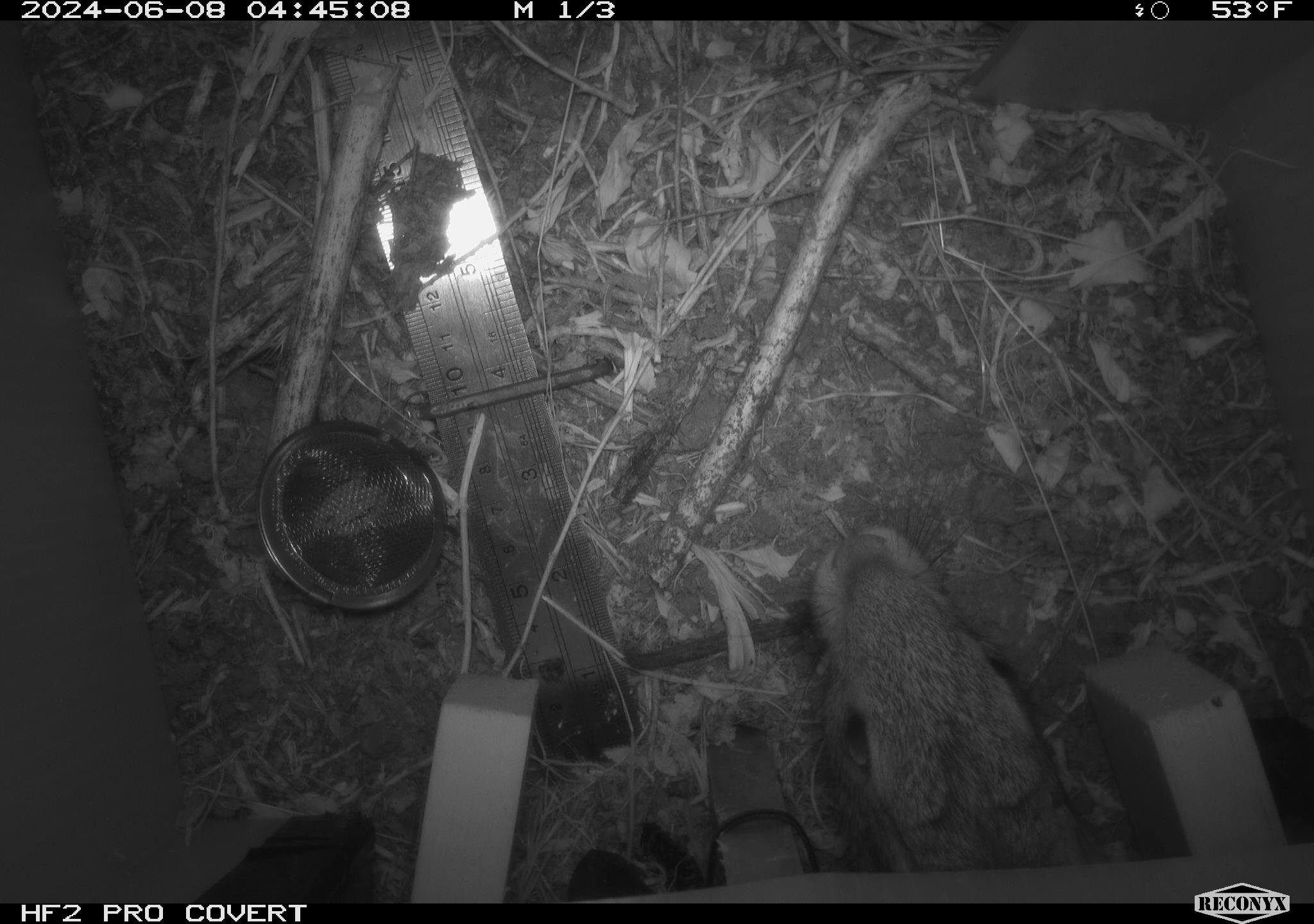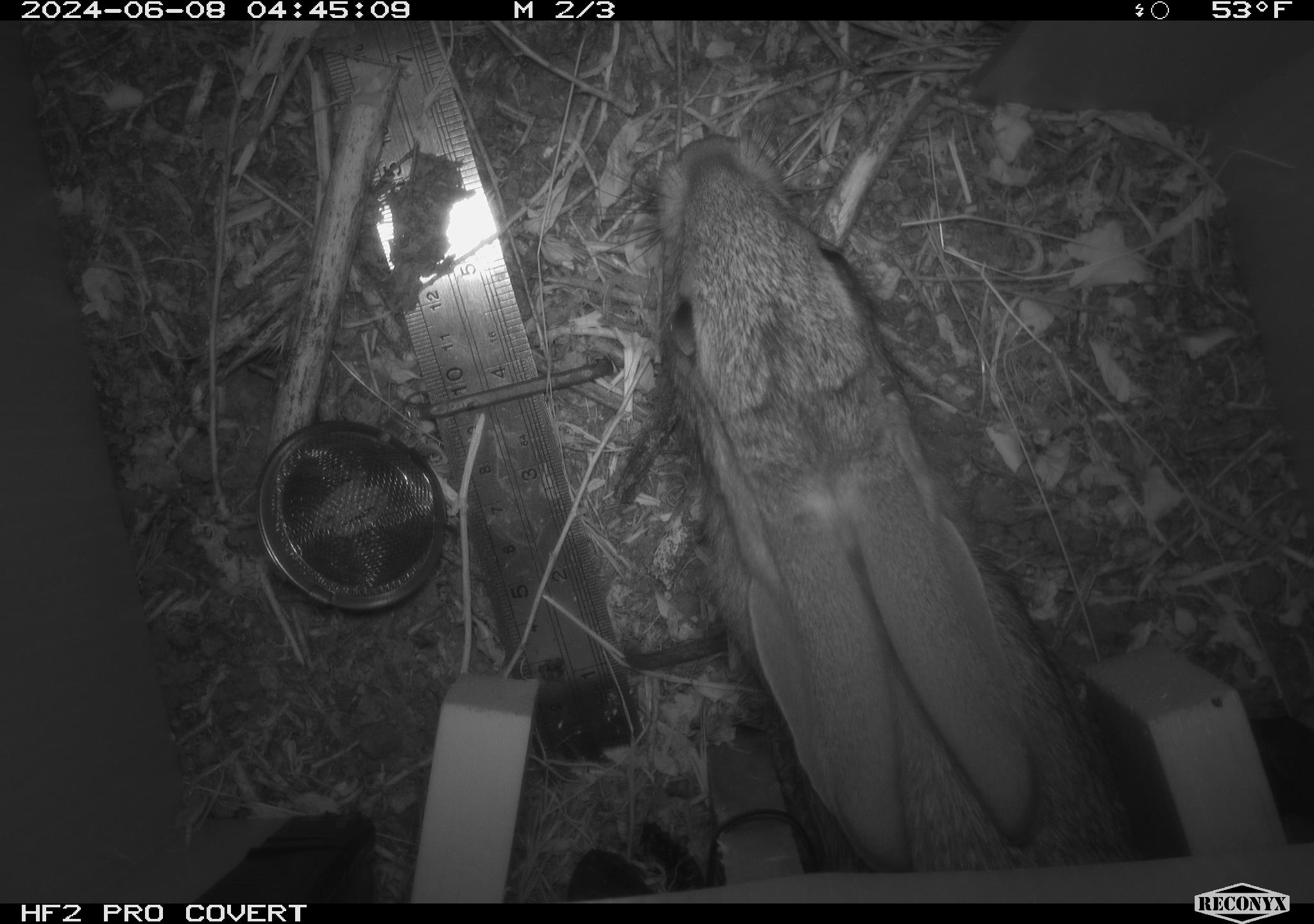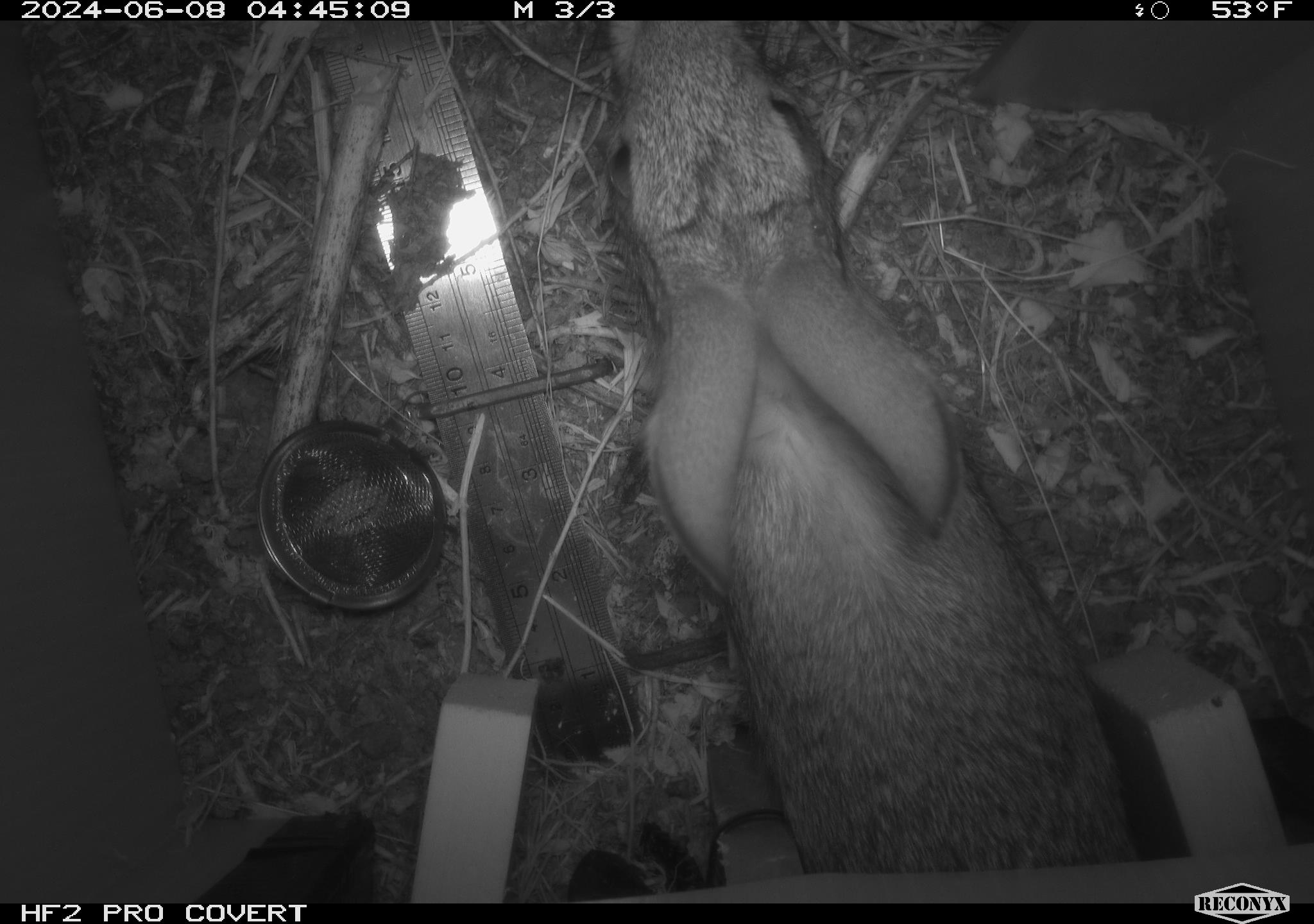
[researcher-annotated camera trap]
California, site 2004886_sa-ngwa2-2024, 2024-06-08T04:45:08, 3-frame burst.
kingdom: Animalia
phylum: Chordata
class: Mammalia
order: Lagomorpha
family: Leporidae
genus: Sylvilagus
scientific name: Sylvilagus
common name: cottontail rabbits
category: sylvilagus species